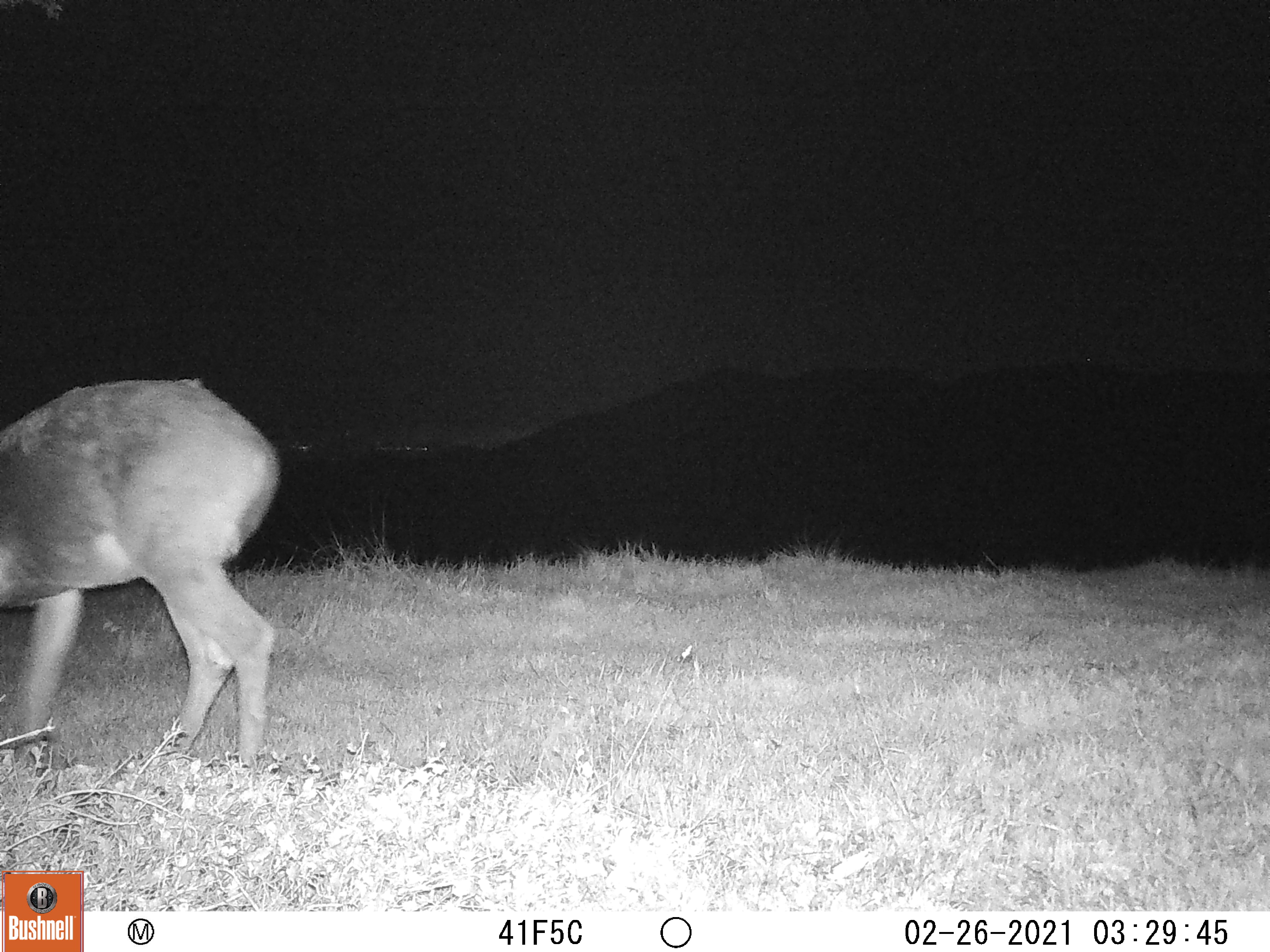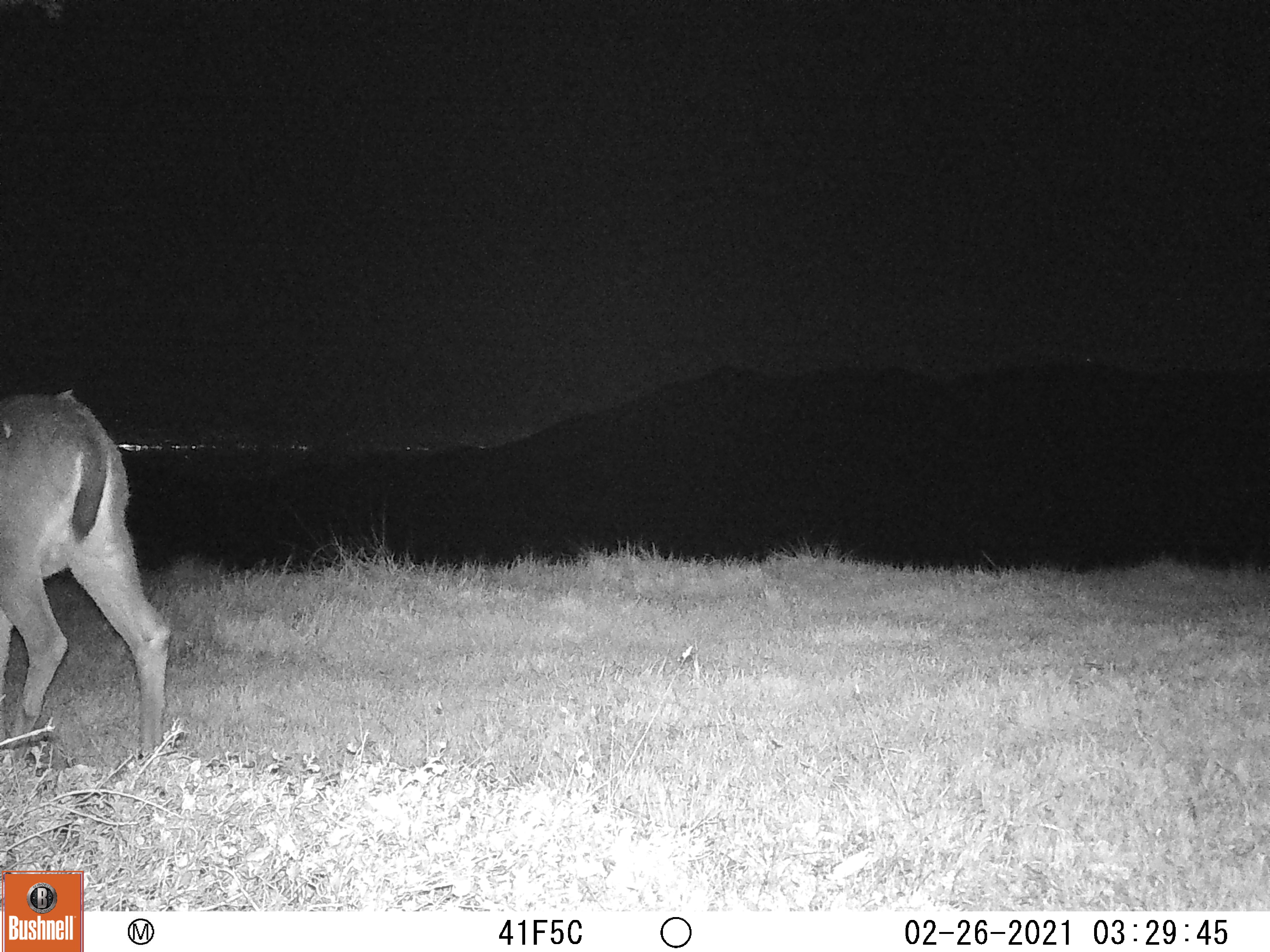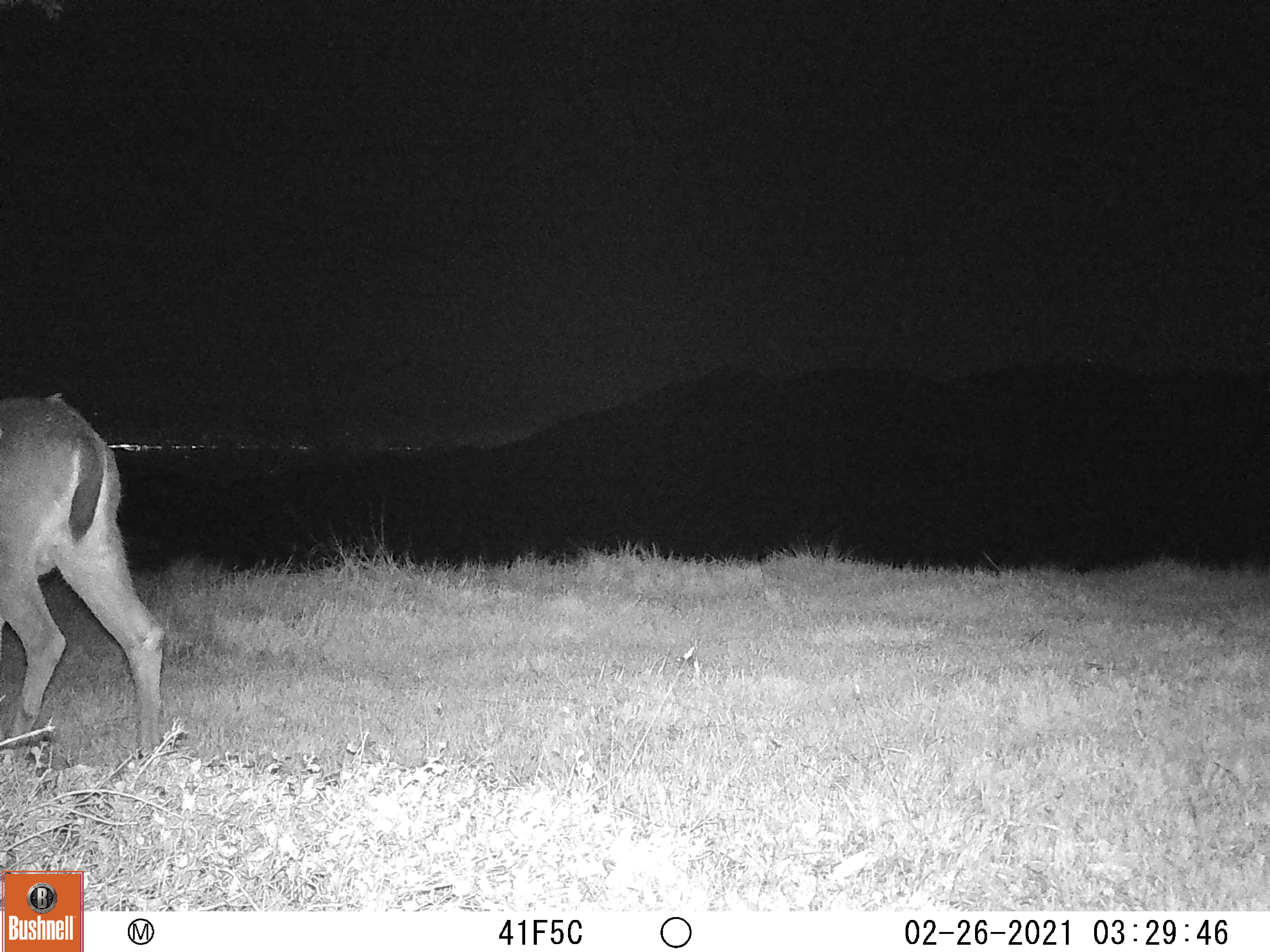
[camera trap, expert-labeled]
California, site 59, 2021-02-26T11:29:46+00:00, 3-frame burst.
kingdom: Animalia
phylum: Chordata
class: Mammalia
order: Artiodactyla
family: Cervidae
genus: Odocoileus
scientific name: Odocoileus hemionus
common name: mule deer